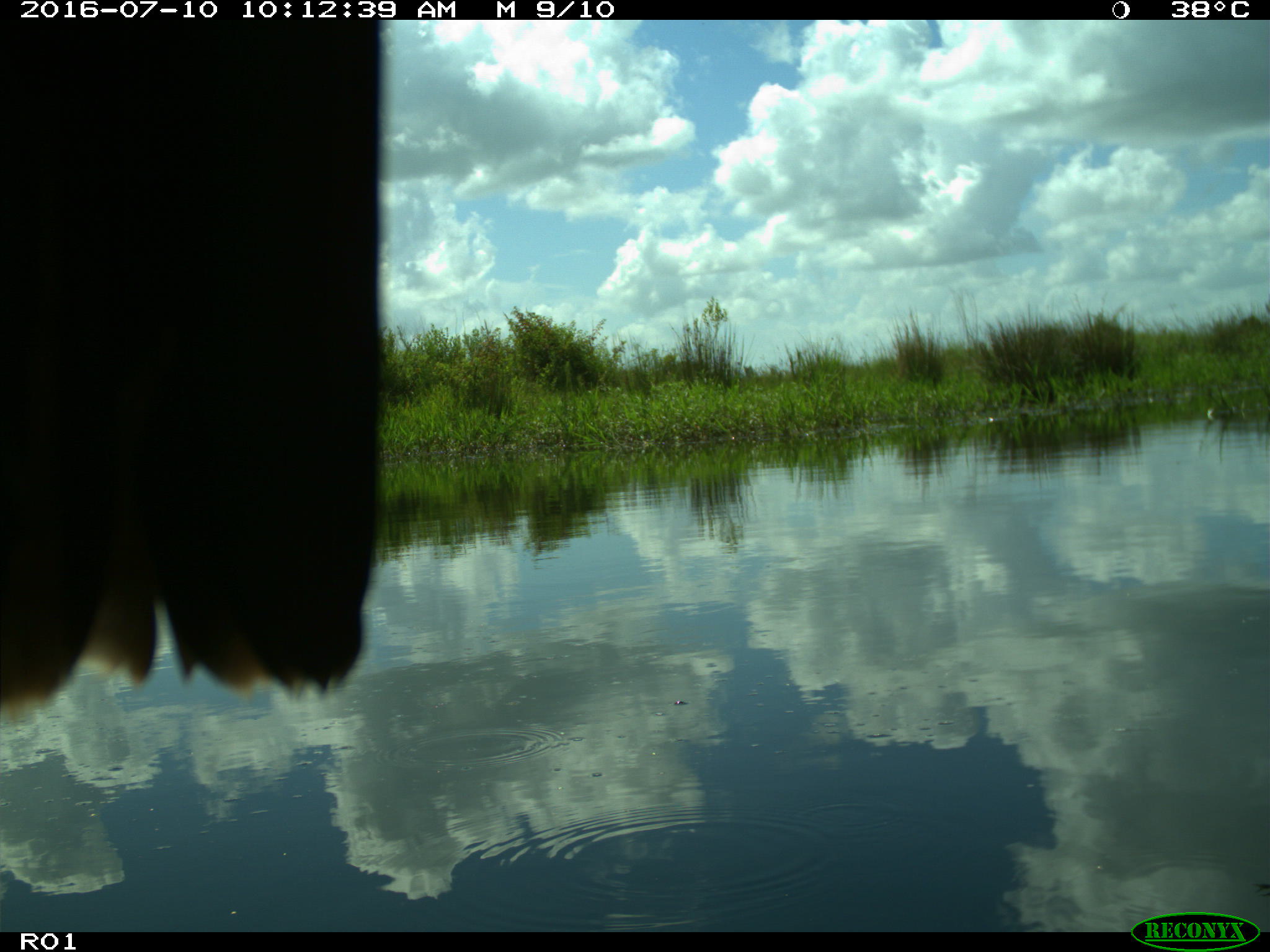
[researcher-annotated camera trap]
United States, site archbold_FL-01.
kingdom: Animalia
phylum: Chordata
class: Aves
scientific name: Aves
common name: birds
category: unidentified bird